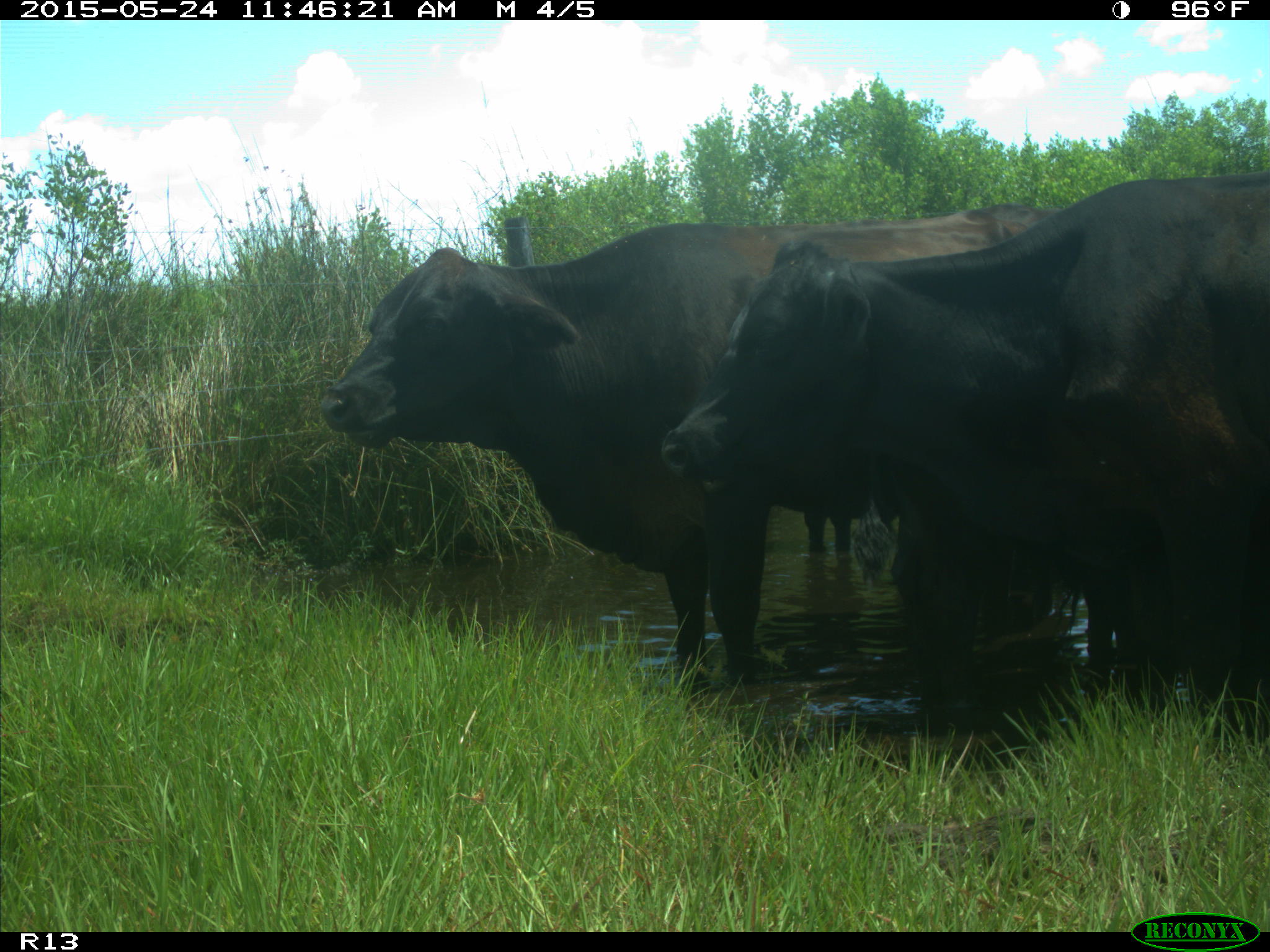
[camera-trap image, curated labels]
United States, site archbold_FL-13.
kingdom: Animalia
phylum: Chordata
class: Mammalia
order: Artiodactyla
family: Bovidae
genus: Bos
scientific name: Bos taurus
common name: domestic cow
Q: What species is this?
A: Bos taurus (domestic cow).